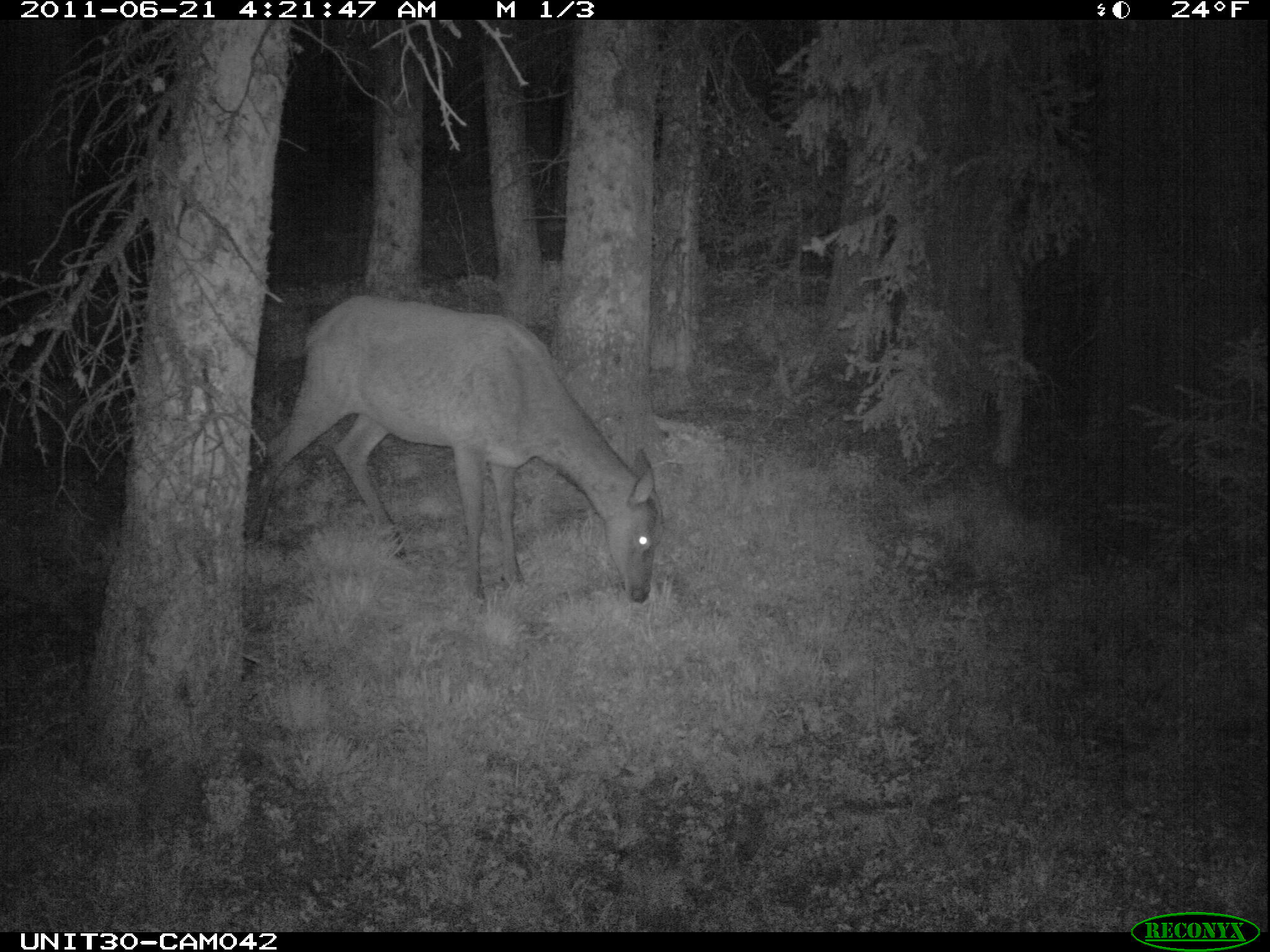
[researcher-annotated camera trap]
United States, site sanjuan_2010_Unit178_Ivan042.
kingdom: Animalia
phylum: Chordata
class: Mammalia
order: Artiodactyla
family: Cervidae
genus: Cervus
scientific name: Cervus elaphus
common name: red deer